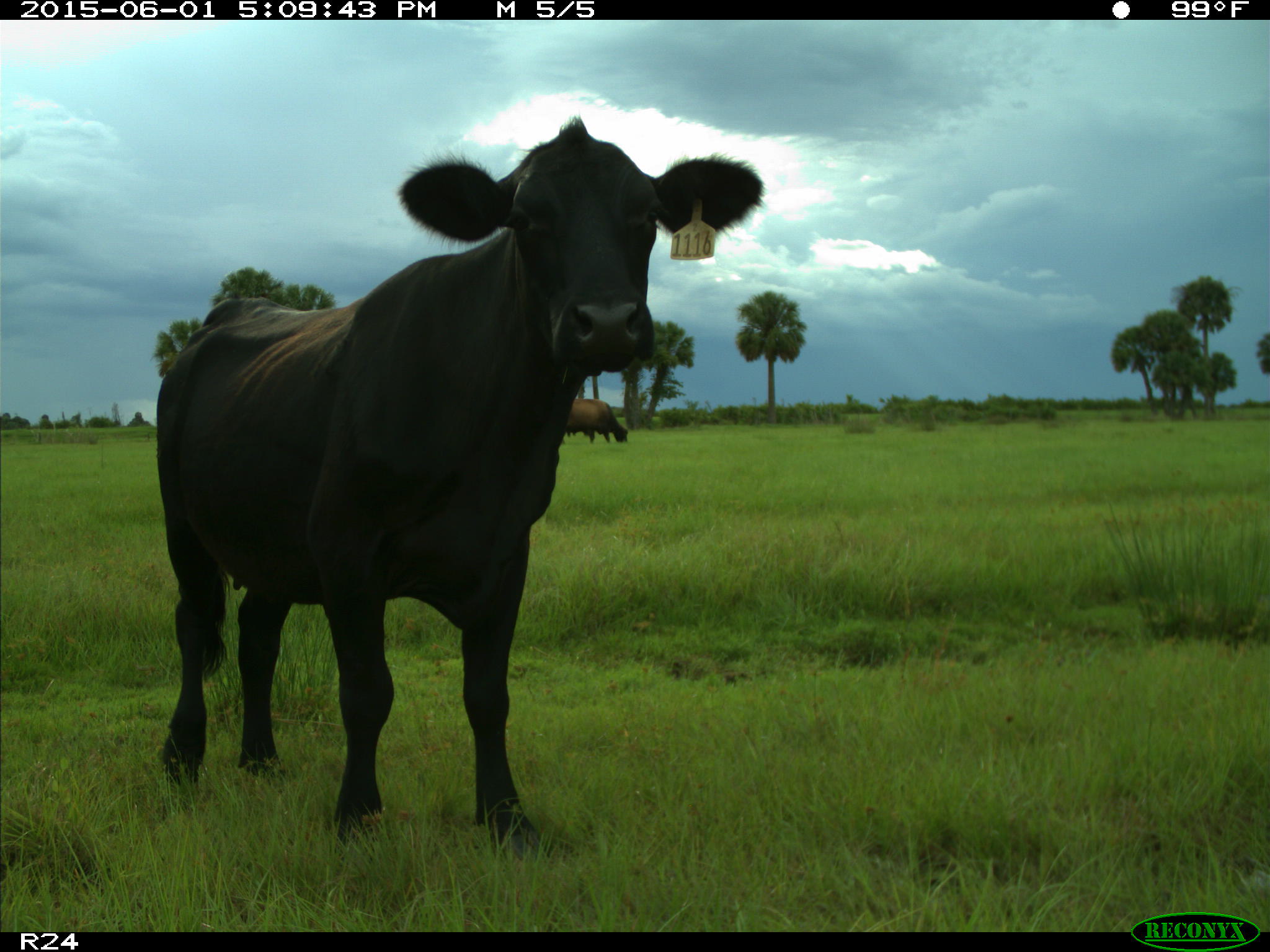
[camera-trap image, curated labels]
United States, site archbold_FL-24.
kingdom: Animalia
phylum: Chordata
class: Mammalia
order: Artiodactyla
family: Bovidae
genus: Bos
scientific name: Bos taurus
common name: domestic cow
Bos taurus (domestic cow).